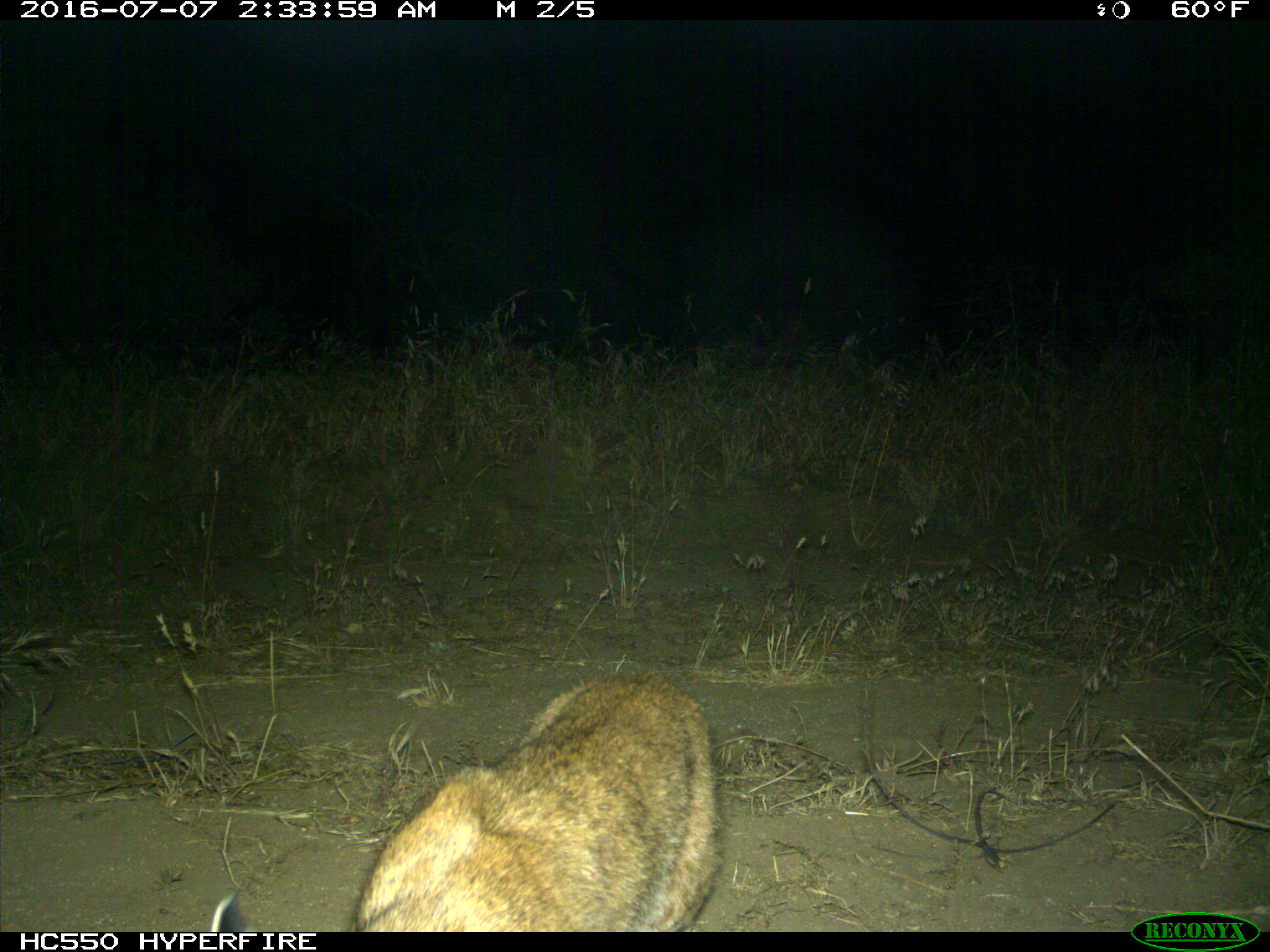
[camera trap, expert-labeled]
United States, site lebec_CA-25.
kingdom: Animalia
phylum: Chordata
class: Mammalia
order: Carnivora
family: Felidae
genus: Lynx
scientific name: Lynx rufus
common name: bobcat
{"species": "Lynx rufus (bobcat)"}